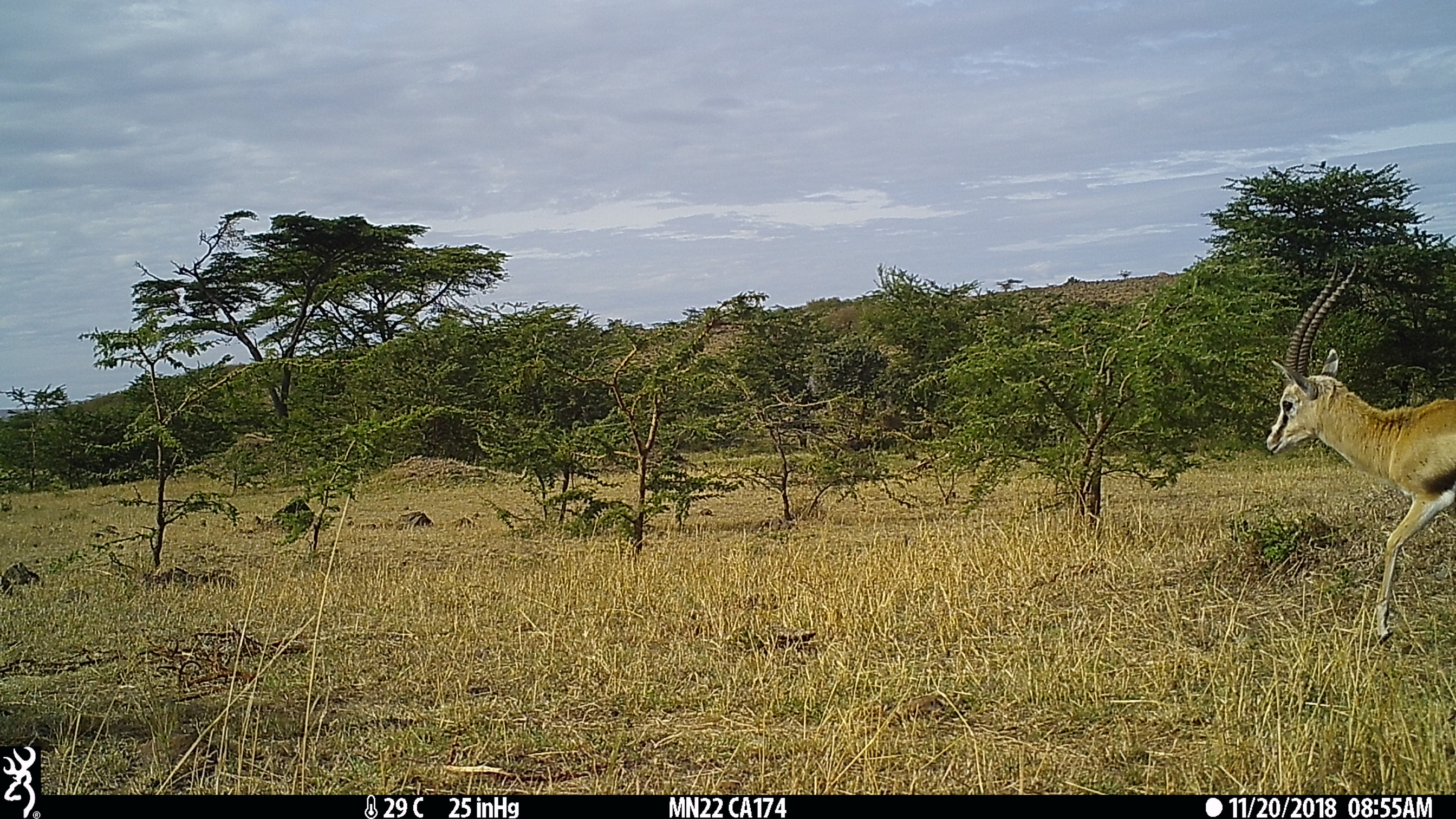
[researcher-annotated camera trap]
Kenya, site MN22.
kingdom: Animalia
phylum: Chordata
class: Mammalia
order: Artiodactyla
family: Bovidae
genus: Eudorcas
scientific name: Eudorcas thomsonii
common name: thomon's gazelle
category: gazelle thomsons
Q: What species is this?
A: Gazelle thomsons (thomon's gazelle) (Eudorcas thomsonii).